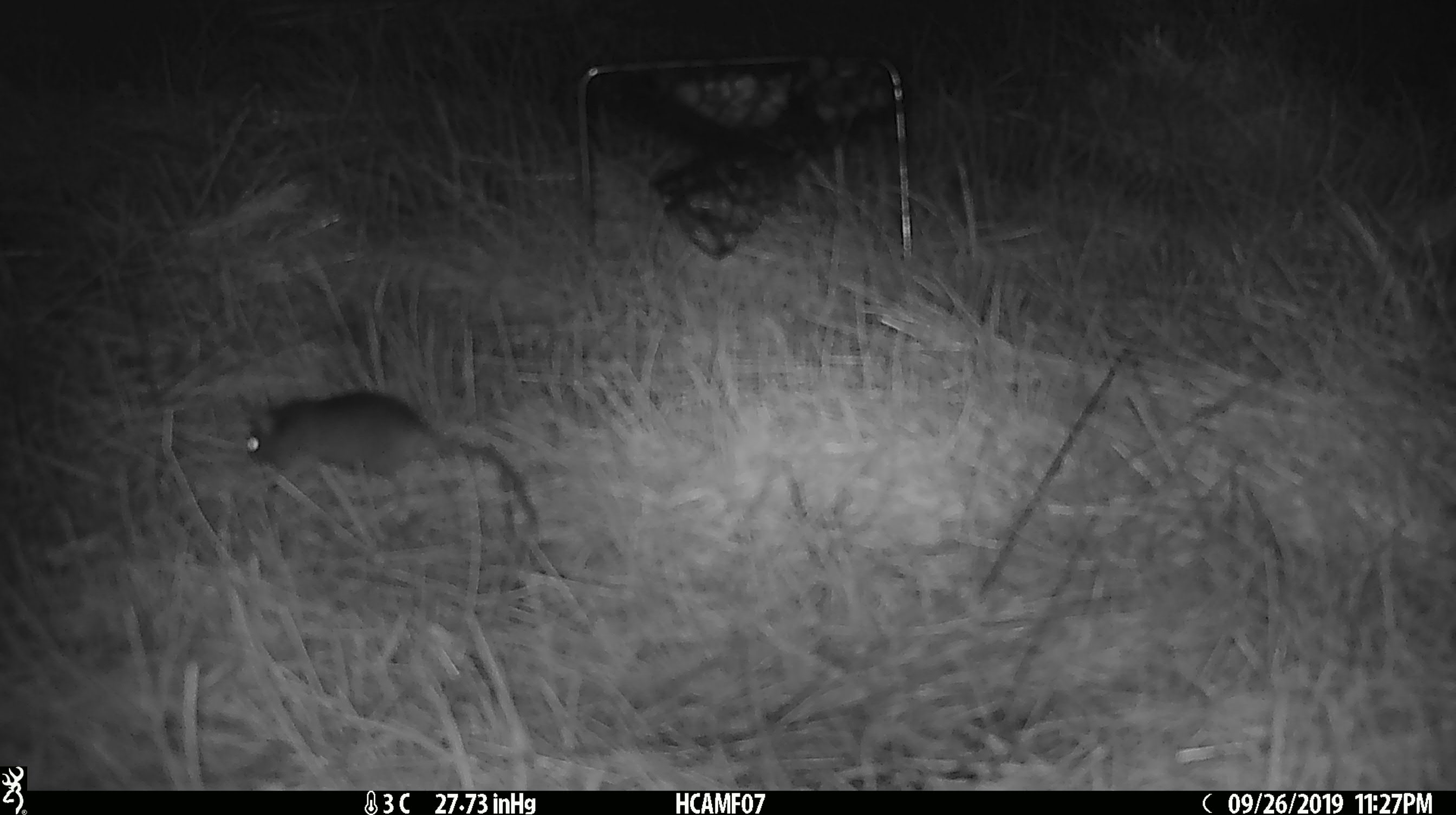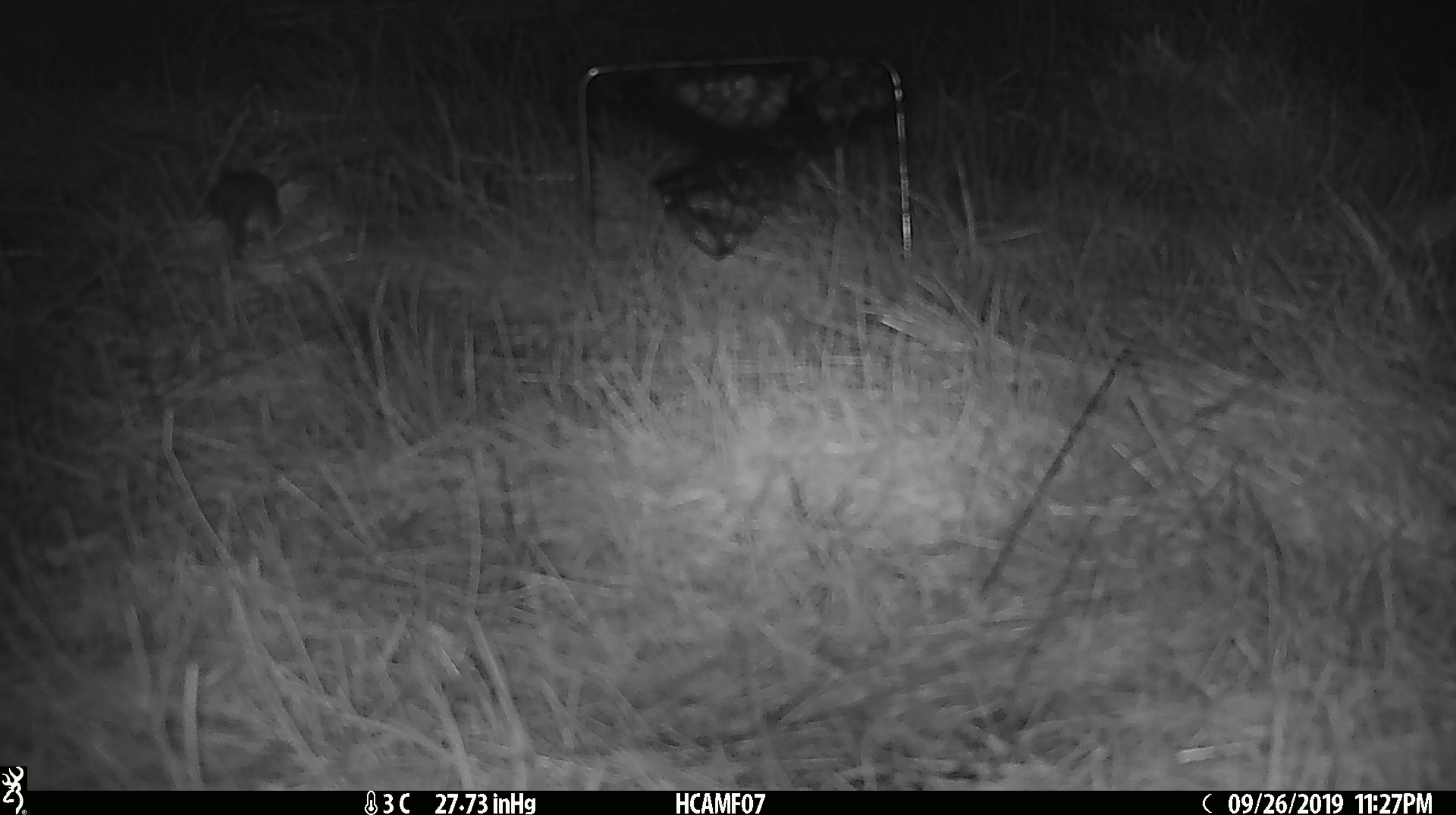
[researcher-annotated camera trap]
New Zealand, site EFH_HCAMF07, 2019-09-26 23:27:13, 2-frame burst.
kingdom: Animalia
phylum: Chordata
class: Mammalia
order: Rodentia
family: Muridae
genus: Mus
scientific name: Mus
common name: mouse